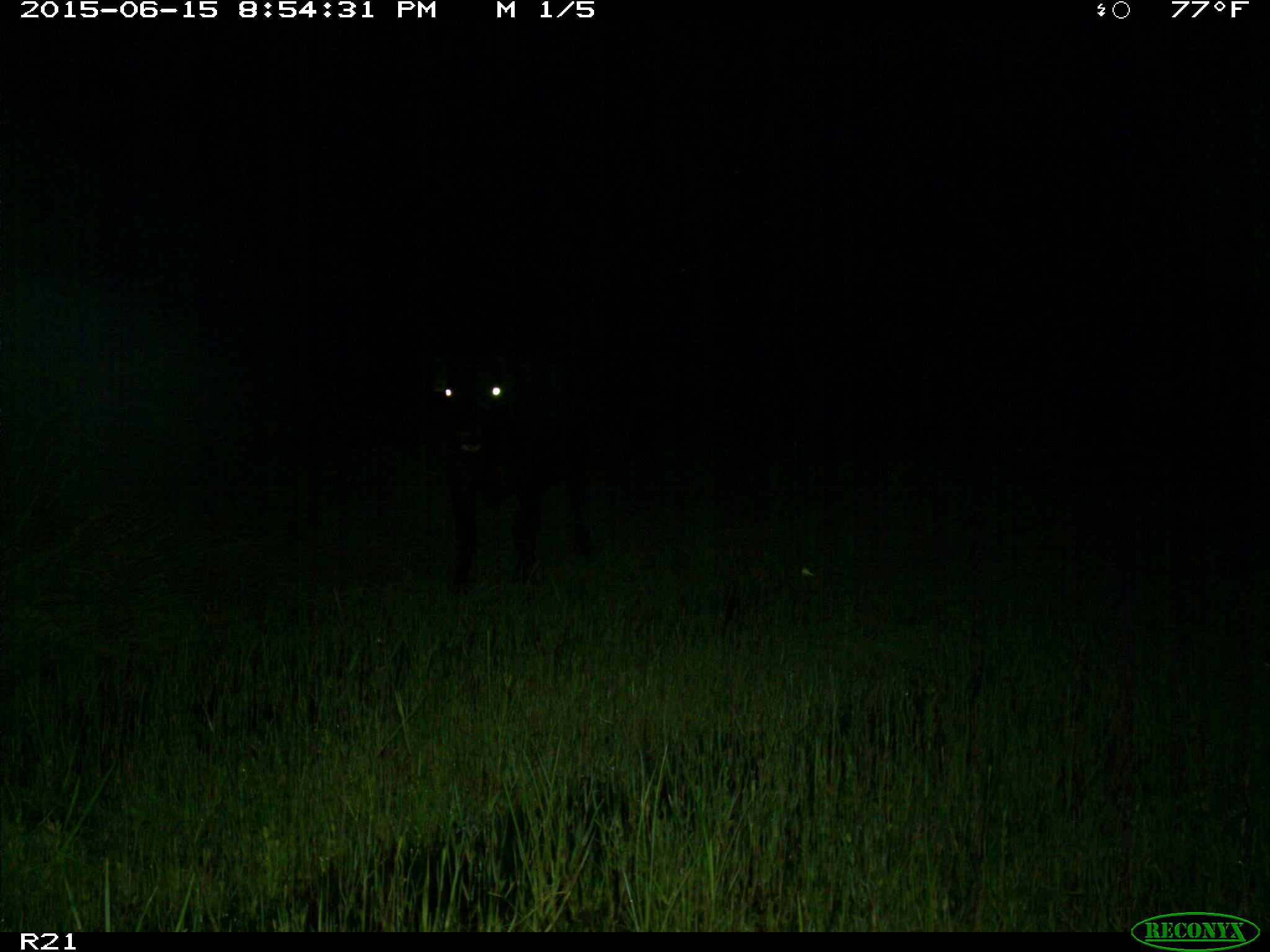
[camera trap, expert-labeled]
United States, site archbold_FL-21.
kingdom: Animalia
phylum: Chordata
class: Mammalia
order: Artiodactyla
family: Bovidae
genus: Bos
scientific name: Bos taurus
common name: domestic cow